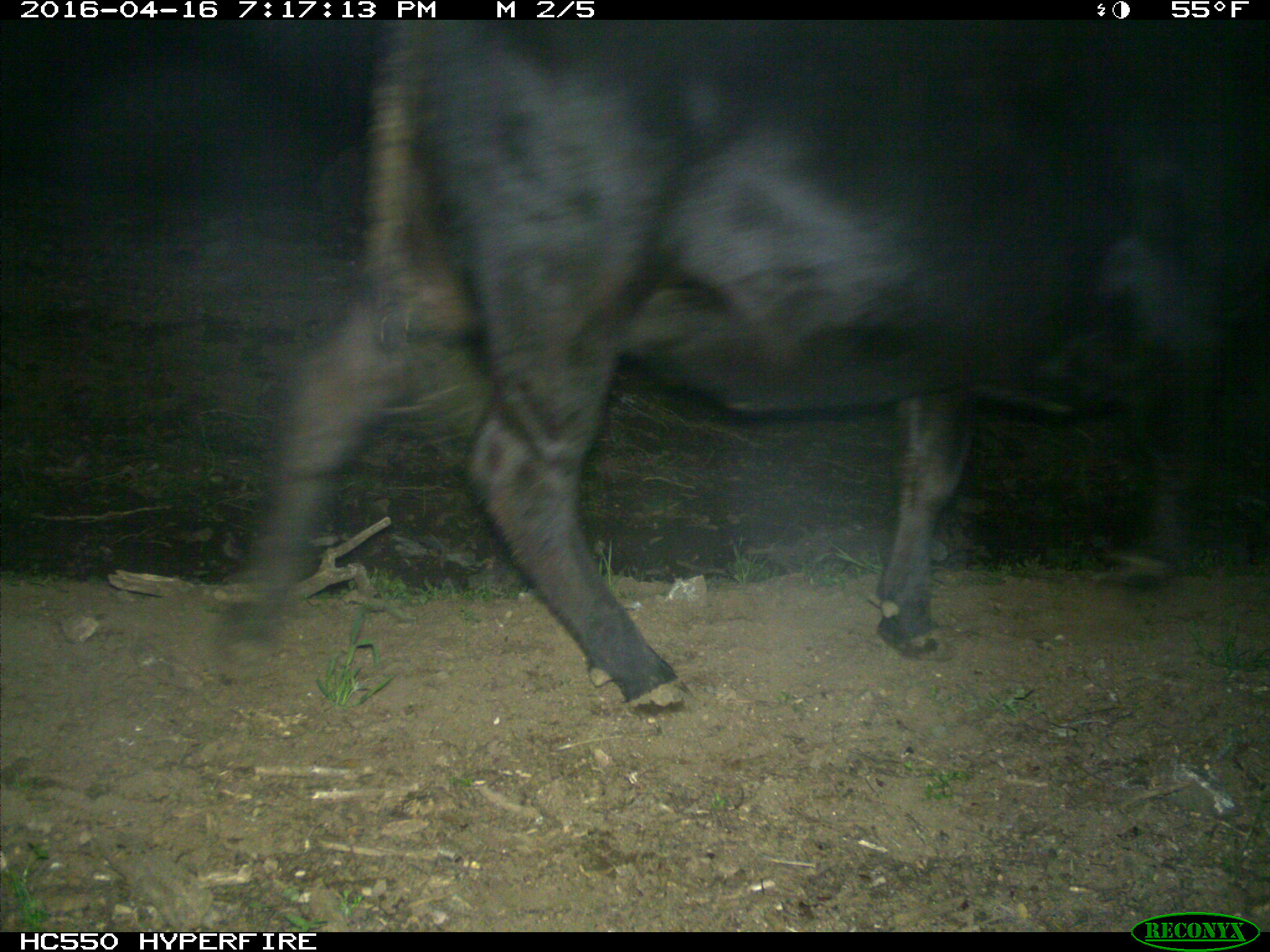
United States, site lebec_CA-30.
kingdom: Animalia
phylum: Chordata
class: Mammalia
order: Artiodactyla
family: Bovidae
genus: Bos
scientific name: Bos taurus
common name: domestic cow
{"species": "Bos taurus (domestic cow)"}